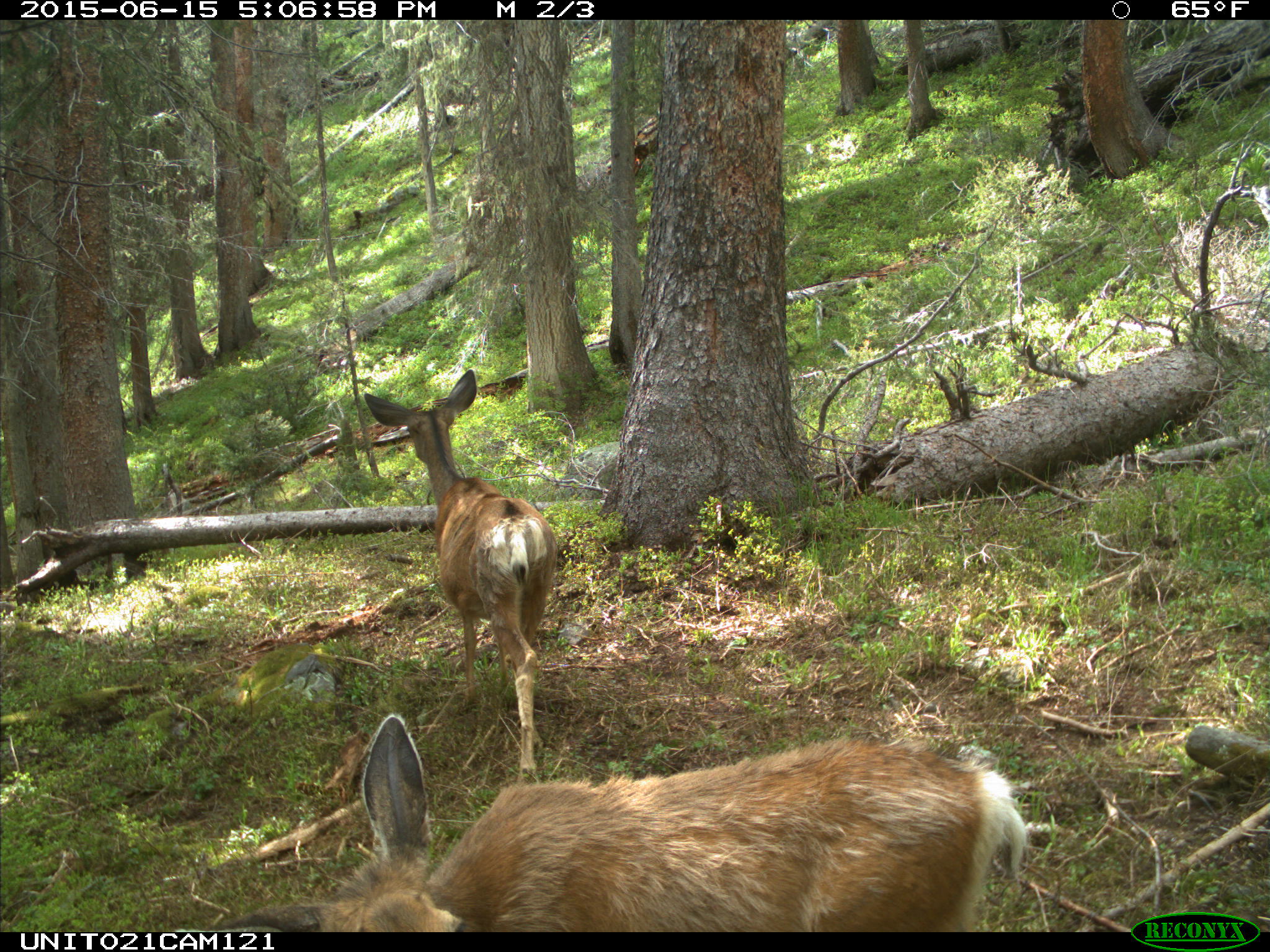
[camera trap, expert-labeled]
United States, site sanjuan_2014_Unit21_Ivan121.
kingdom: Animalia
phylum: Chordata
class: Mammalia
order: Artiodactyla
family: Cervidae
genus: Odocoileus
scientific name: Odocoileus hemionus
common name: mule deer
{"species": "Odocoileus hemionus (mule deer)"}